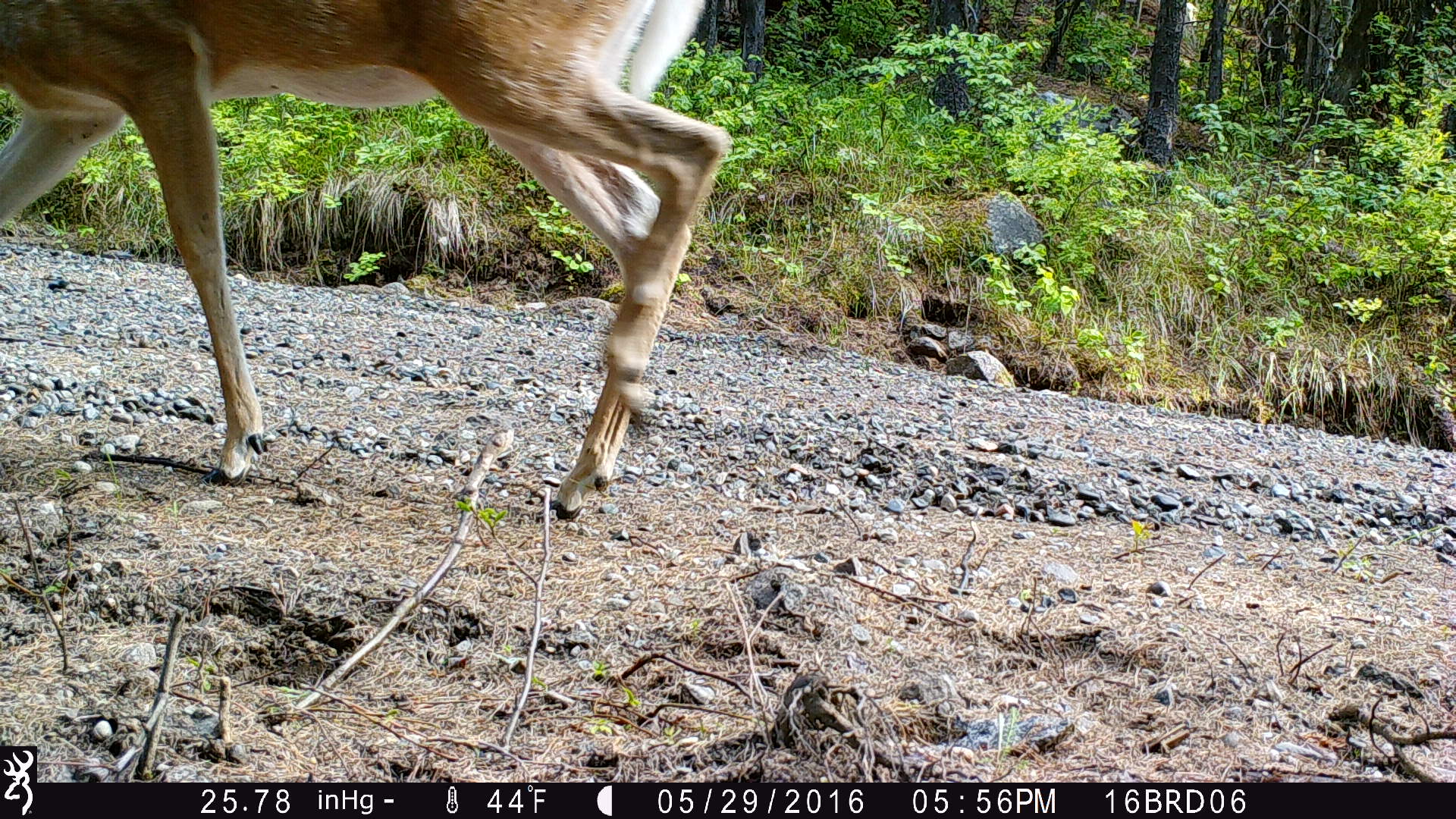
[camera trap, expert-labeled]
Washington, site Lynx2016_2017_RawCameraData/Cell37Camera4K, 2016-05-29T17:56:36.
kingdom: Animalia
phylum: Chordata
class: Mammalia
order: Artiodactyla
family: Cervidae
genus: Odocoileus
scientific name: Odocoileus virginianus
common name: white-tailed deer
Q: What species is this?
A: Odocoileus virginianus (white-tailed deer).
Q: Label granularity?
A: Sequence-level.